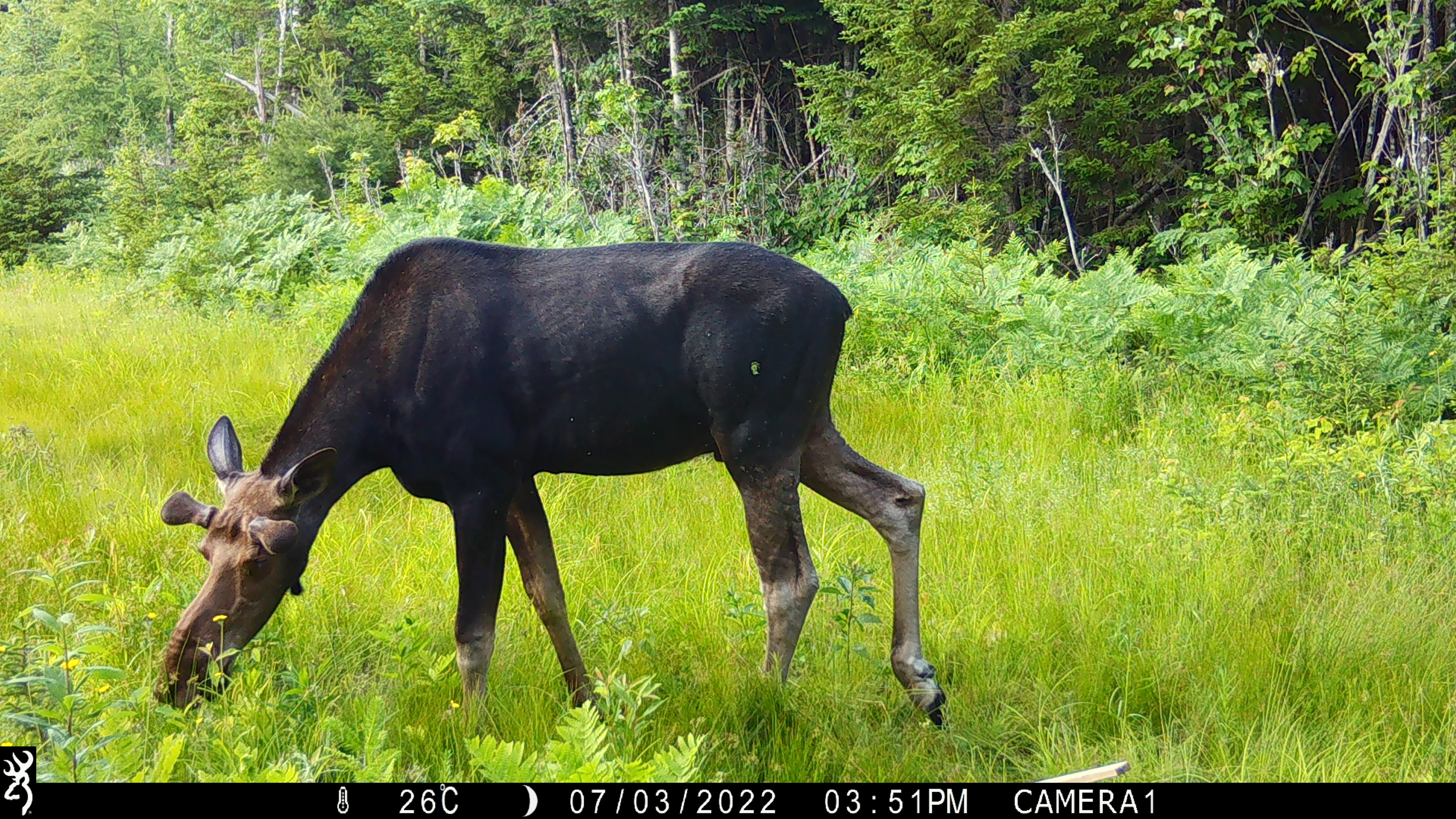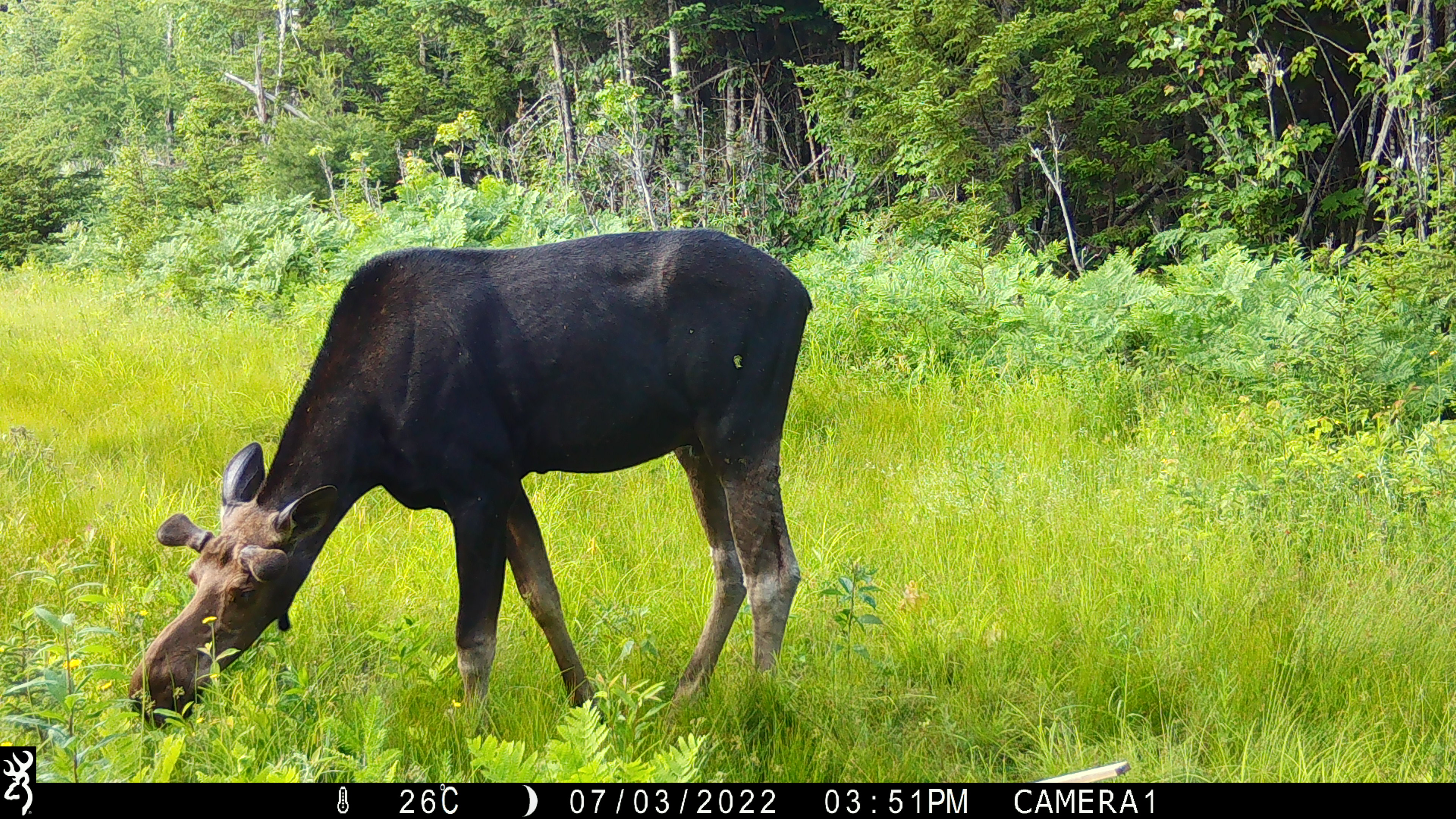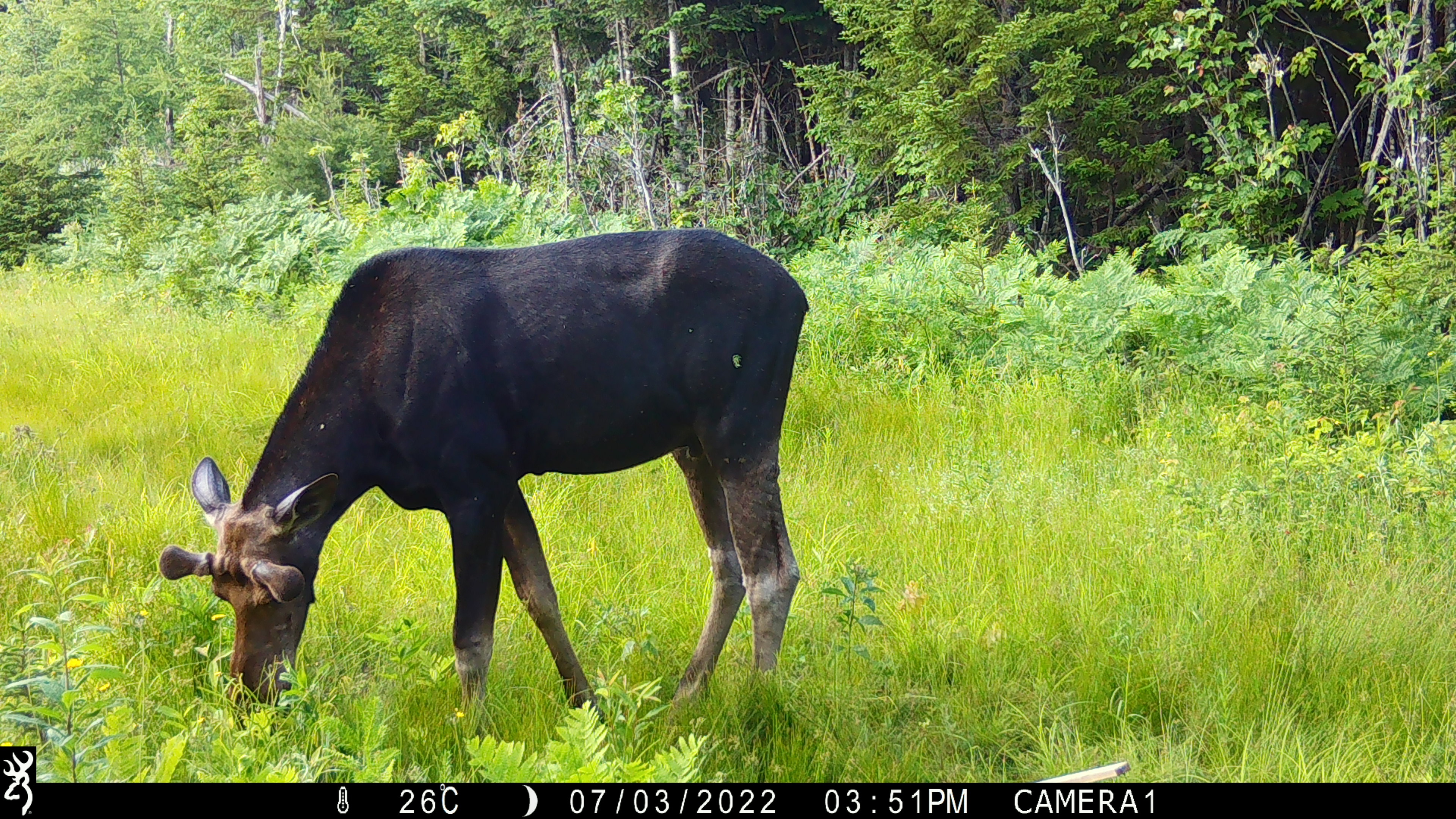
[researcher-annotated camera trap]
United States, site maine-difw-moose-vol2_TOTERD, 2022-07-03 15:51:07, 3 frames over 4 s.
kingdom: Animalia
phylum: Chordata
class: Mammalia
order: Artiodactyla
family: Cervidae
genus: Alces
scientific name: Alces alces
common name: moose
Moose (Alces alces).